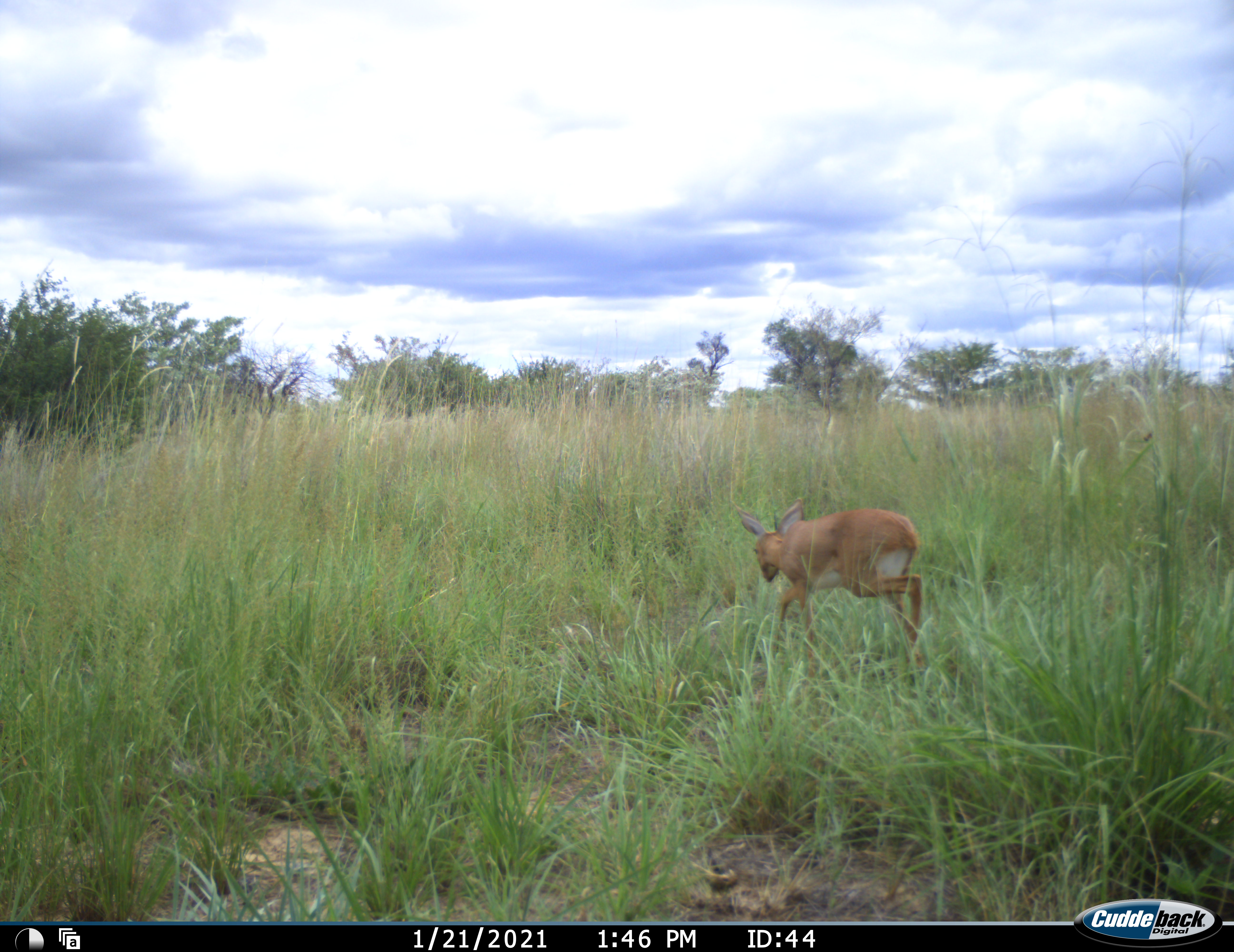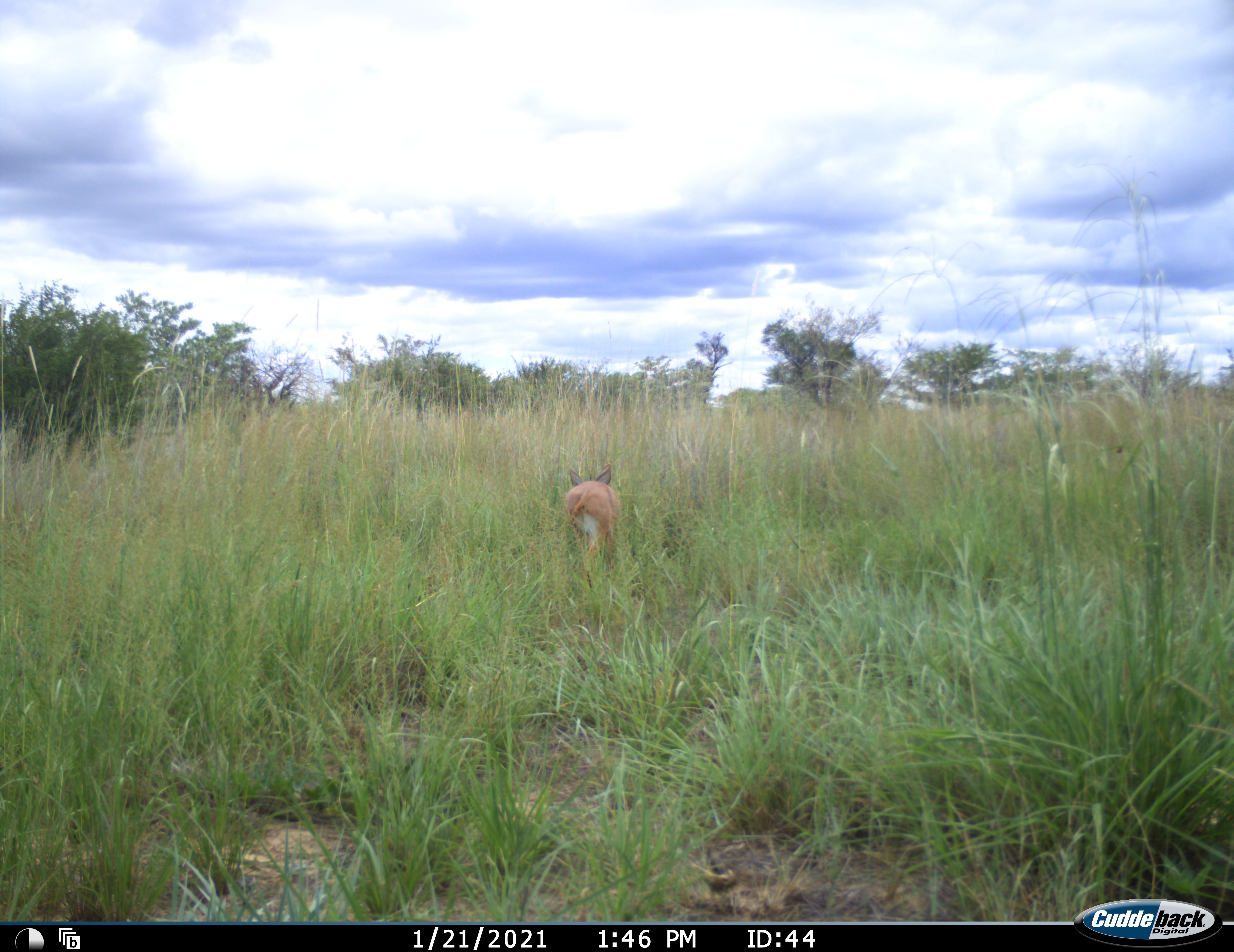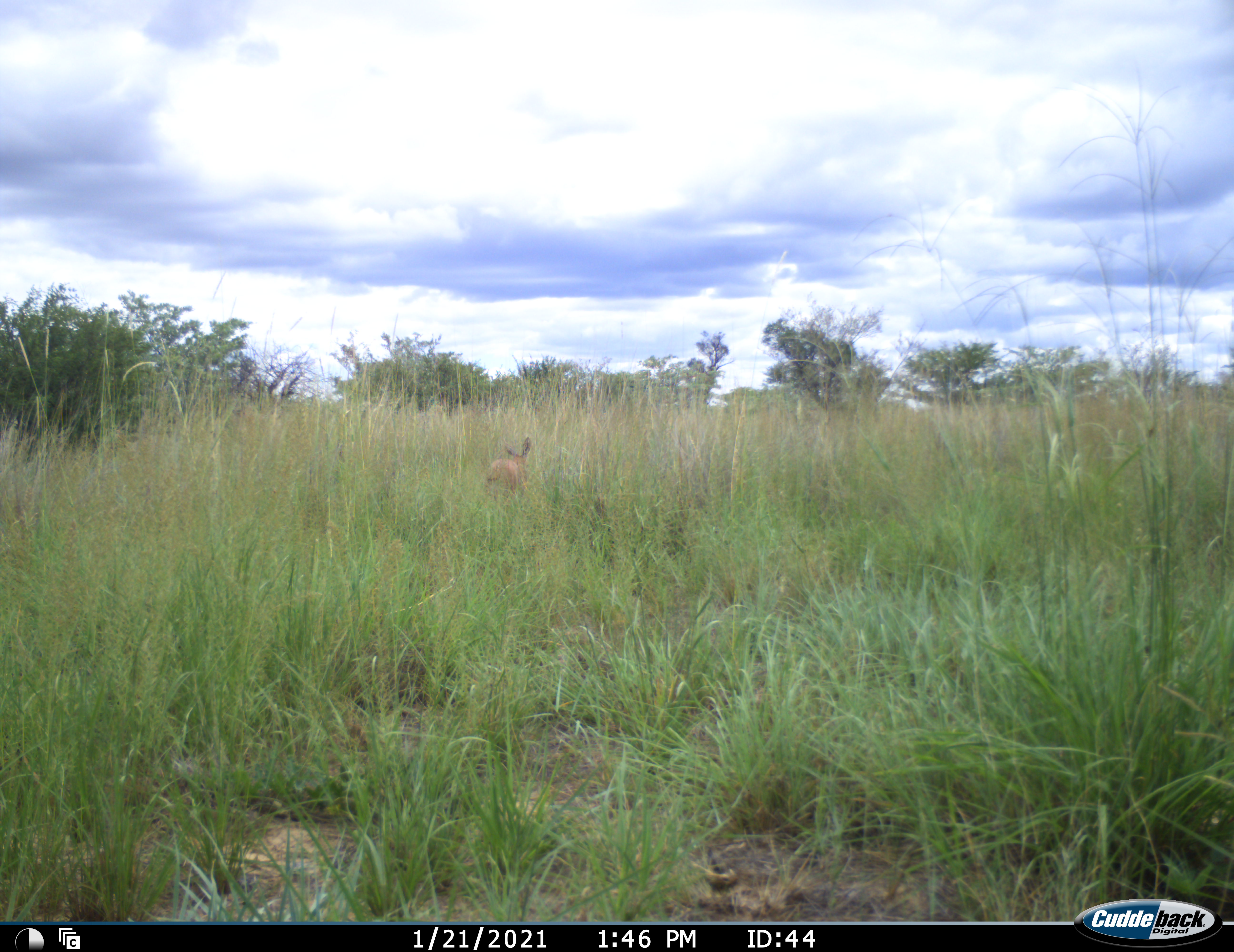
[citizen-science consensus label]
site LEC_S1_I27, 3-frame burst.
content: unidentified animal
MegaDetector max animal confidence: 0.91